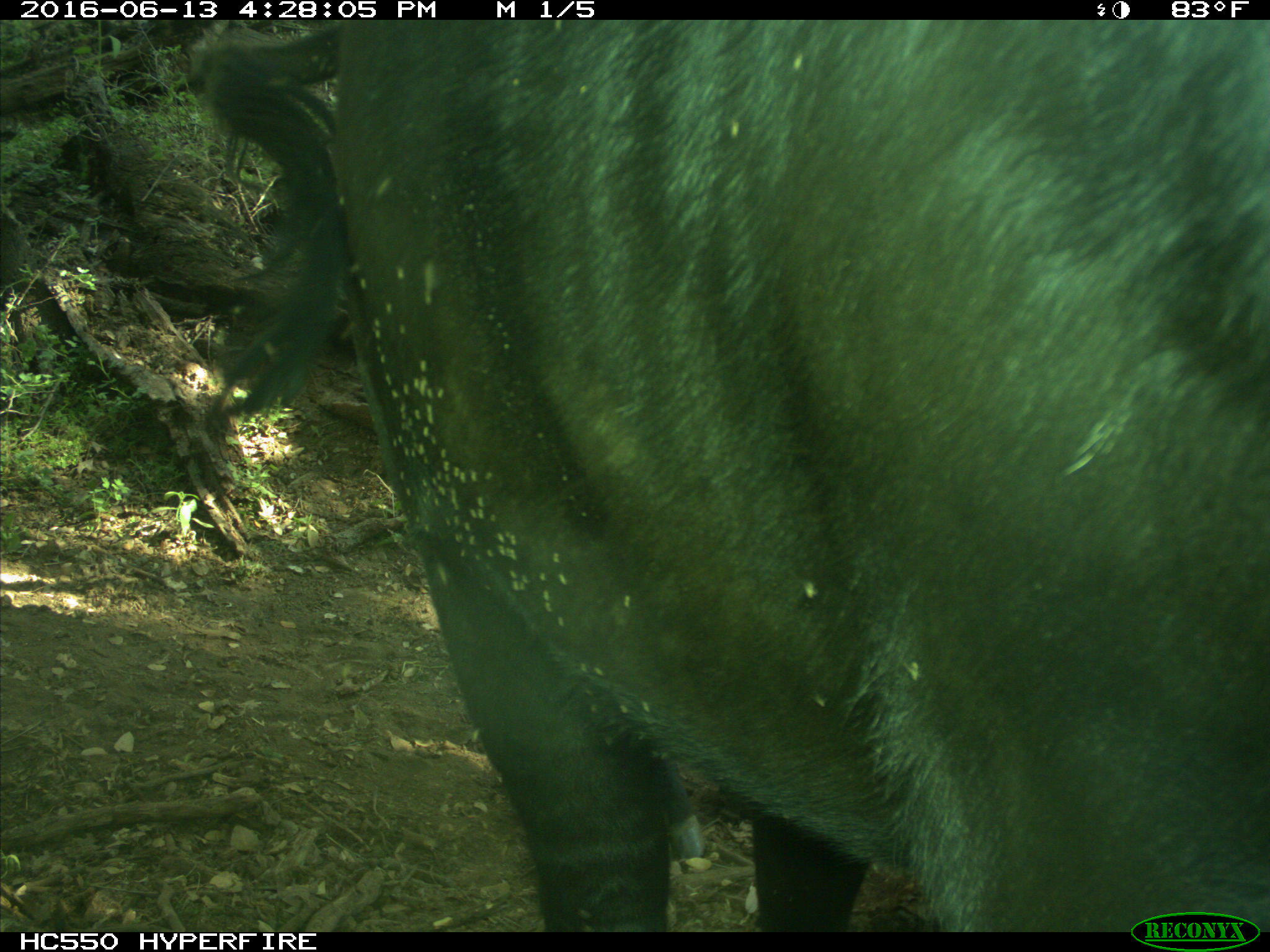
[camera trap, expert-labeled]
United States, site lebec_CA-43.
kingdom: Animalia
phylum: Chordata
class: Mammalia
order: Artiodactyla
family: Bovidae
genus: Bos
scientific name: Bos taurus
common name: domestic cow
Bos taurus (domestic cow).